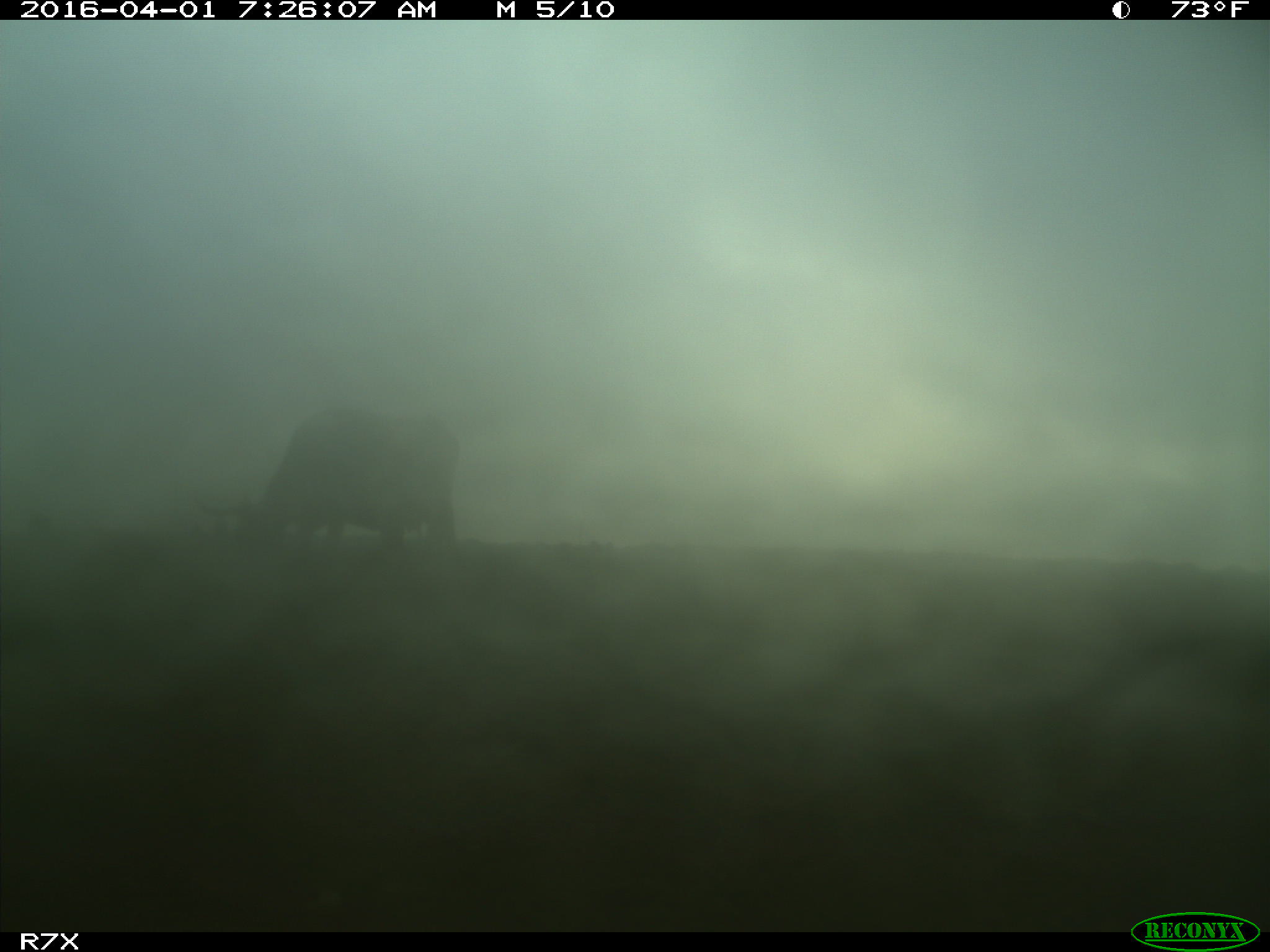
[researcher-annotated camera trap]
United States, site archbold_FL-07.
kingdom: Animalia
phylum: Chordata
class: Mammalia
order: Artiodactyla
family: Bovidae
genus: Bos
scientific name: Bos taurus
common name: domestic cow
Bos taurus (domestic cow).